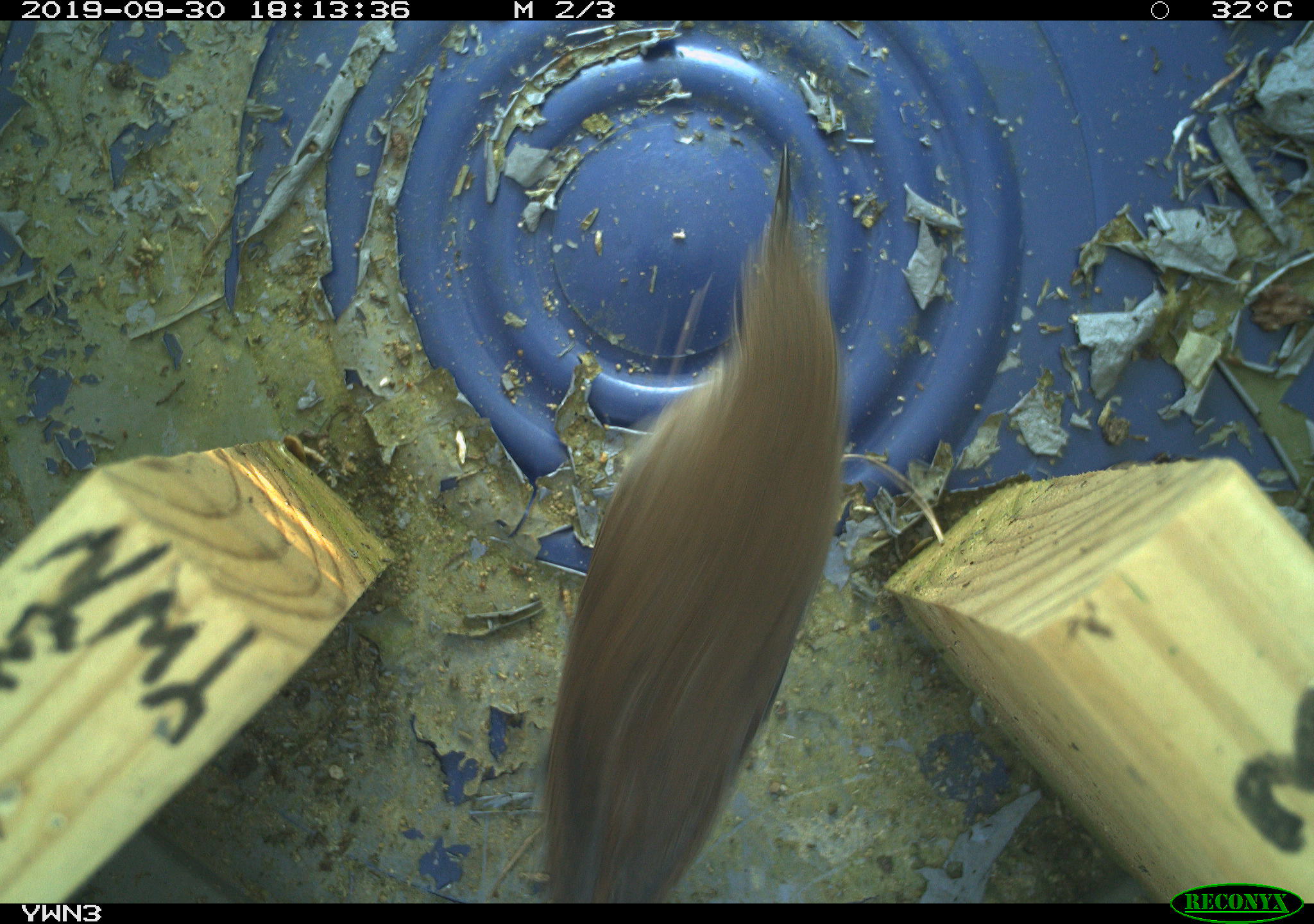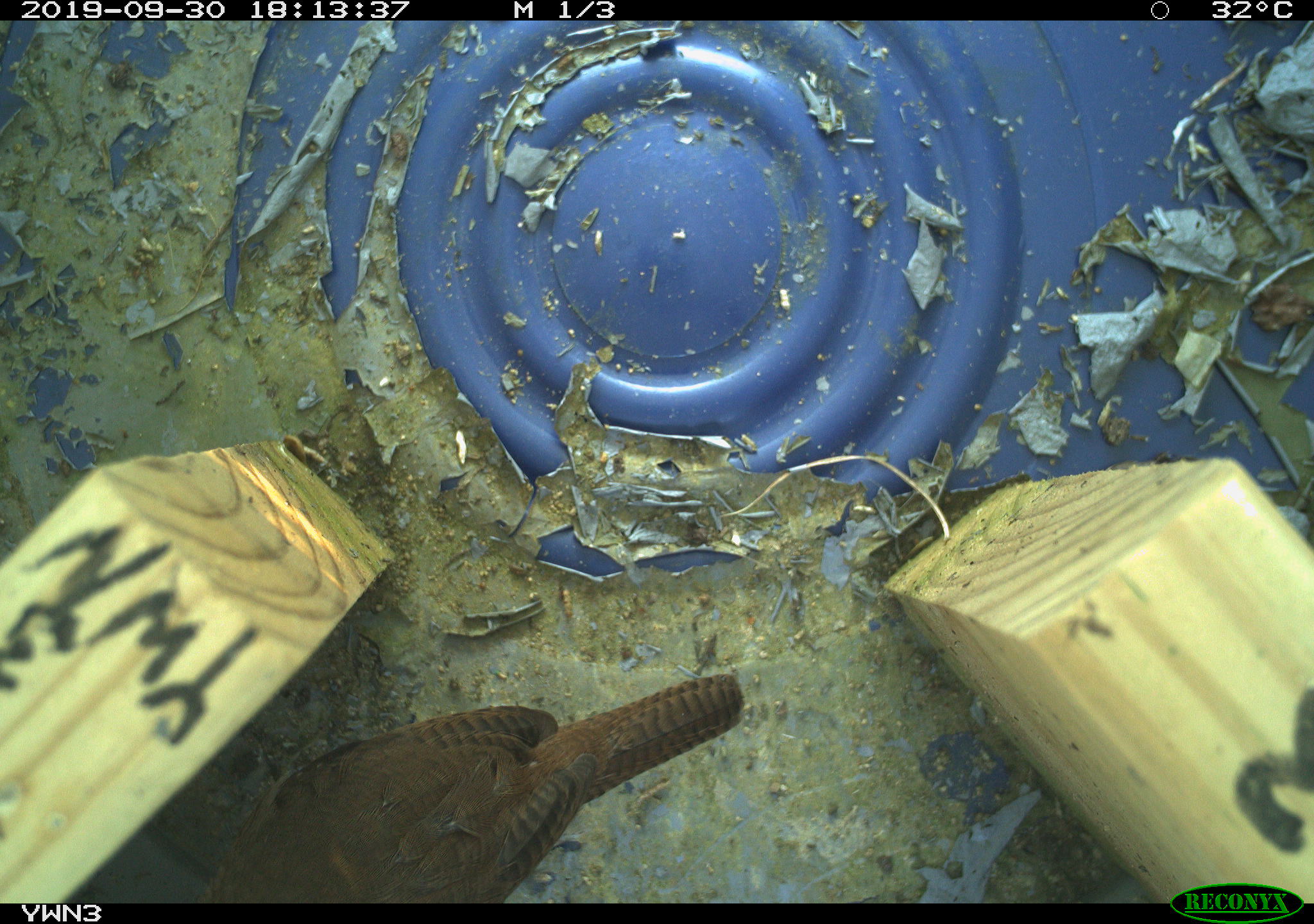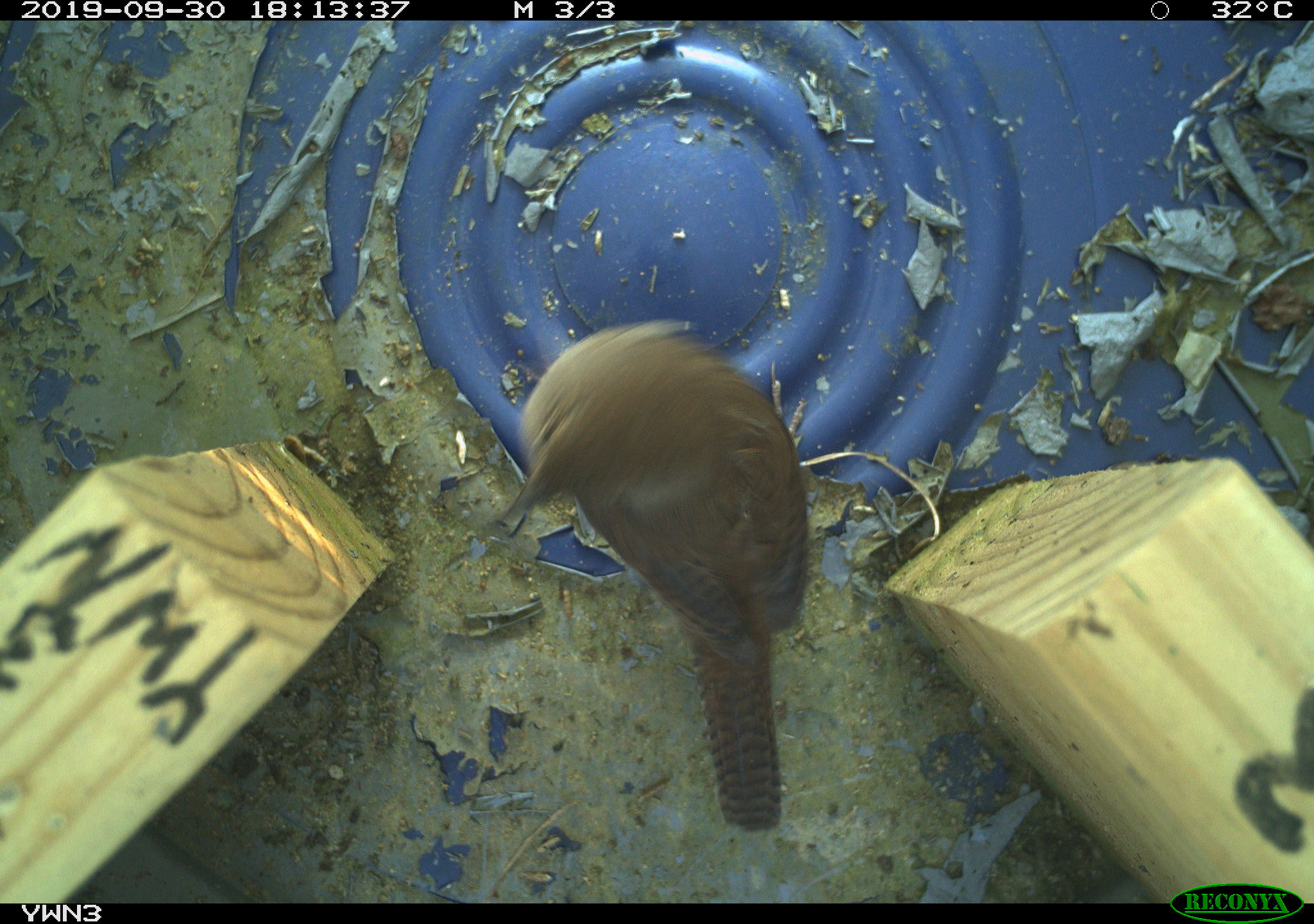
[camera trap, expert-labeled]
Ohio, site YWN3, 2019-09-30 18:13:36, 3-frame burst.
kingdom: Animalia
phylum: Chordata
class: Aves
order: Passeriformes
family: Troglodytidae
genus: Troglodytes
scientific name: Troglodytes aedon aedon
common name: northern house wren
Northern house wren (Troglodytes aedon aedon).